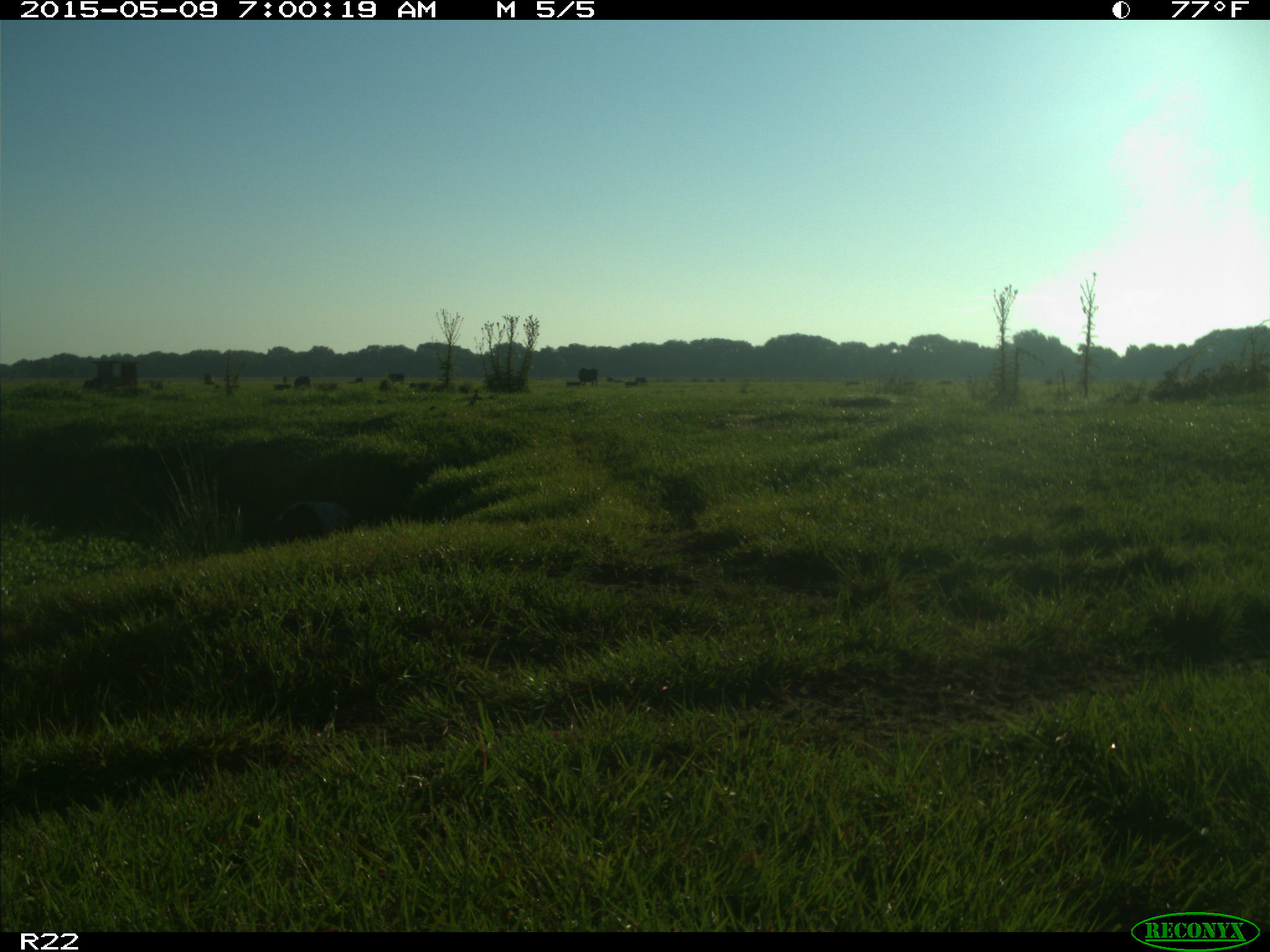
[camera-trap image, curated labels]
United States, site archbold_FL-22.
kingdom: Animalia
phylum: Chordata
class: Mammalia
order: Artiodactyla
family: Bovidae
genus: Bos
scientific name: Bos taurus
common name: domestic cow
Bos taurus (domestic cow).